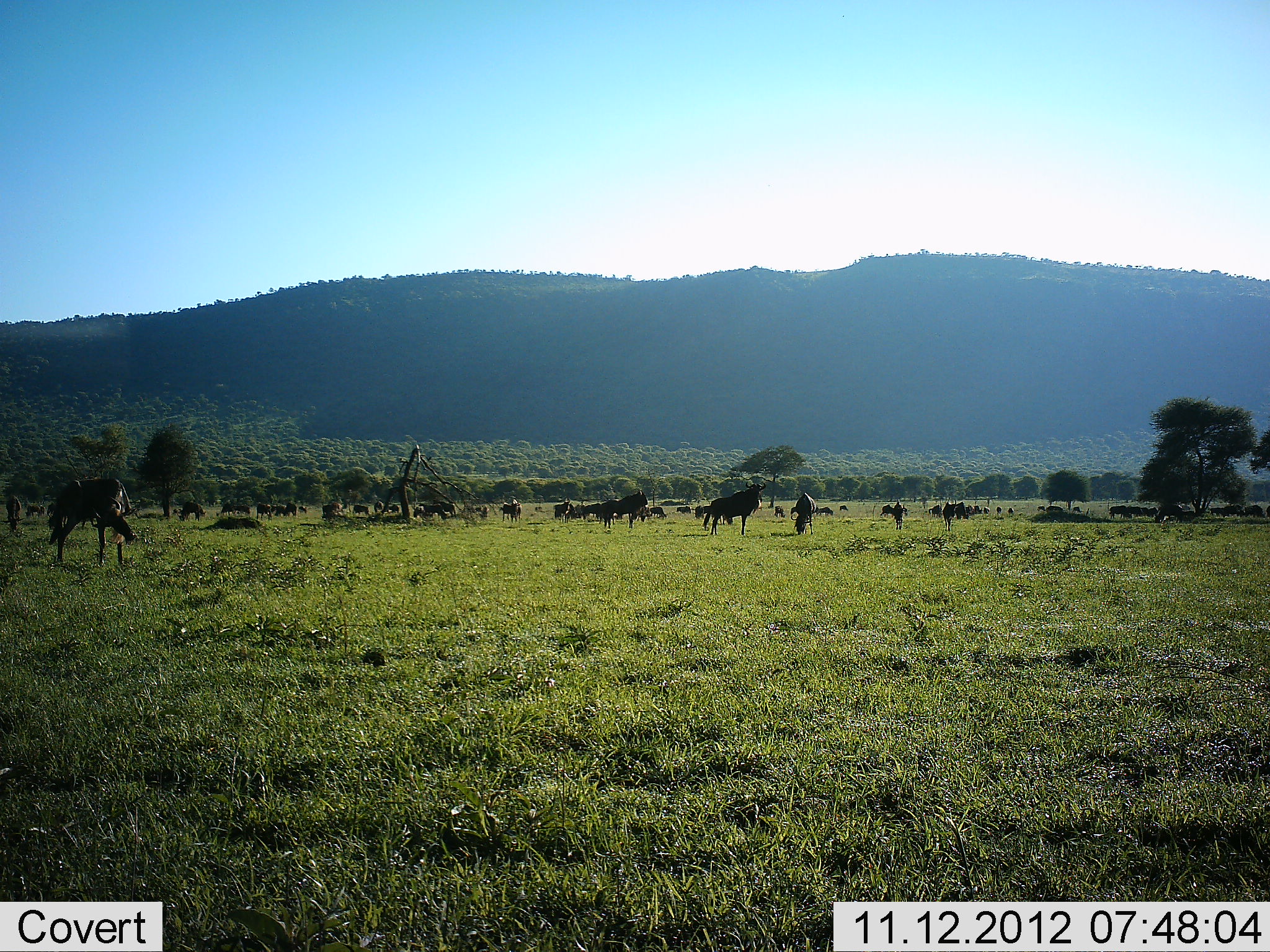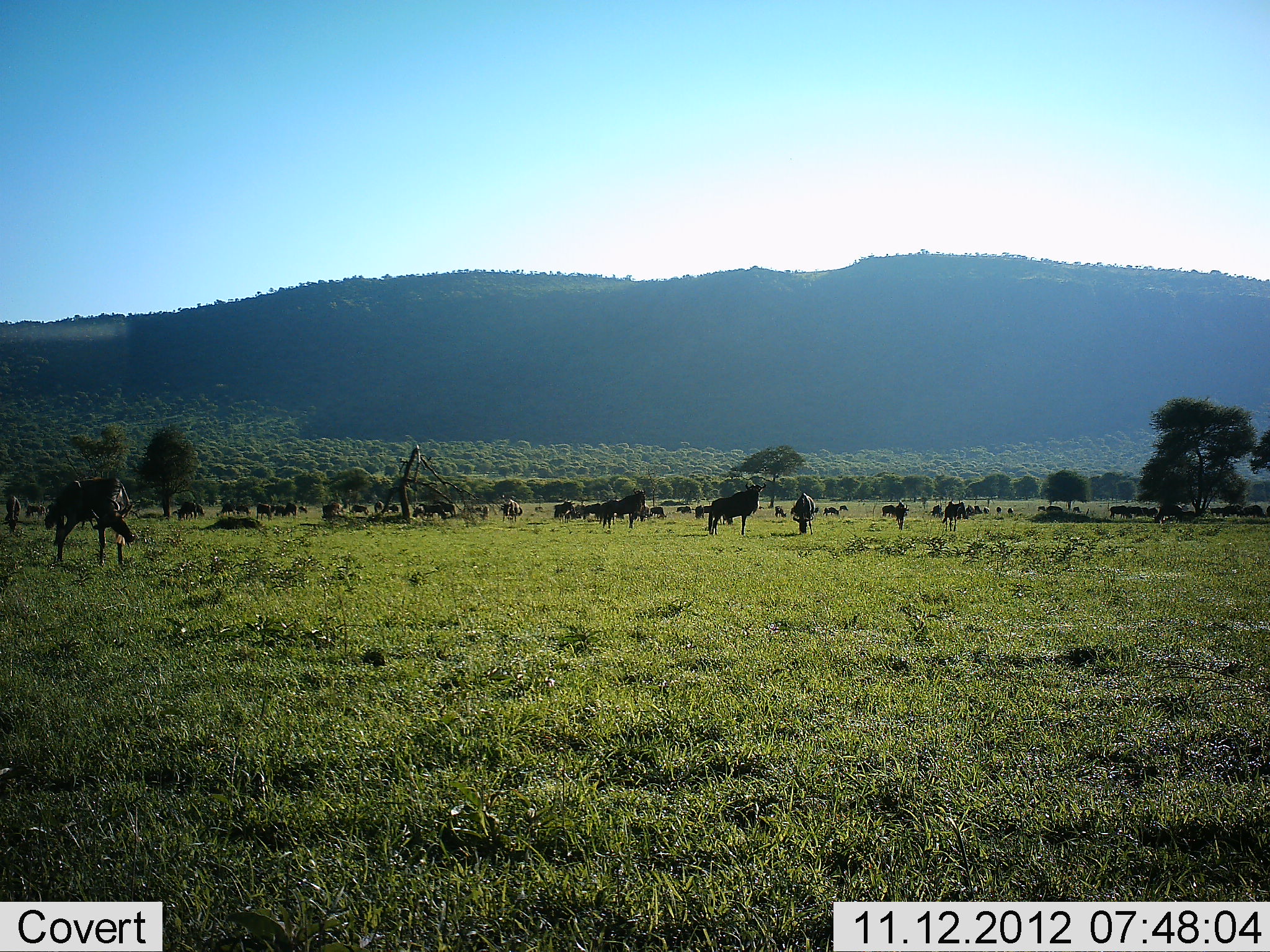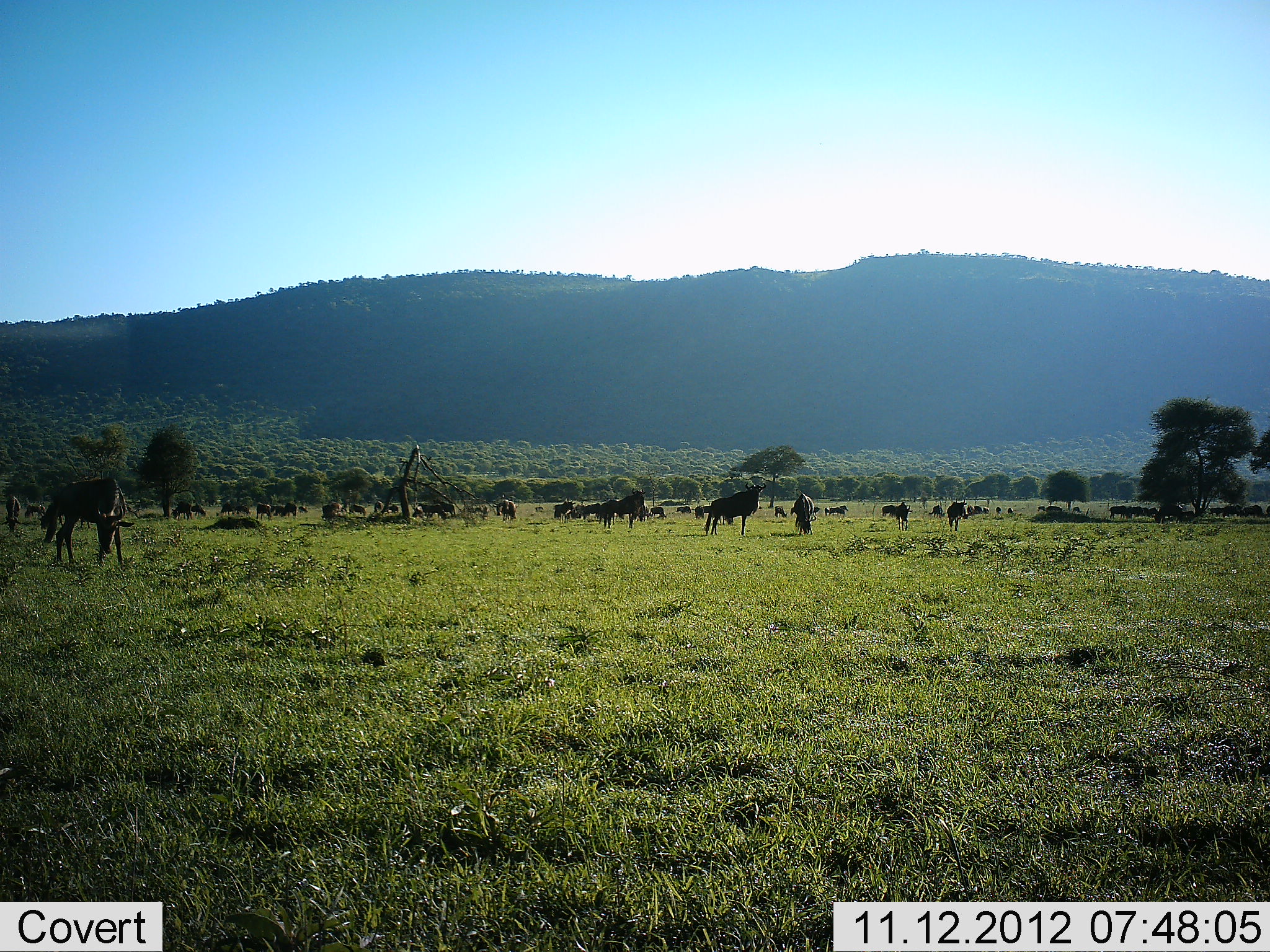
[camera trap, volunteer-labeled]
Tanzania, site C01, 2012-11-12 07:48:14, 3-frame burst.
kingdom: Animalia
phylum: Chordata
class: Mammalia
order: Artiodactyla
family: Bovidae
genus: Connochaetes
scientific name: Connochaetes taurinus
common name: blue wildebeest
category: wildebeest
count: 11-50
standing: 90%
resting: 20%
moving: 50%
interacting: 0%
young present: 0%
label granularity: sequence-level